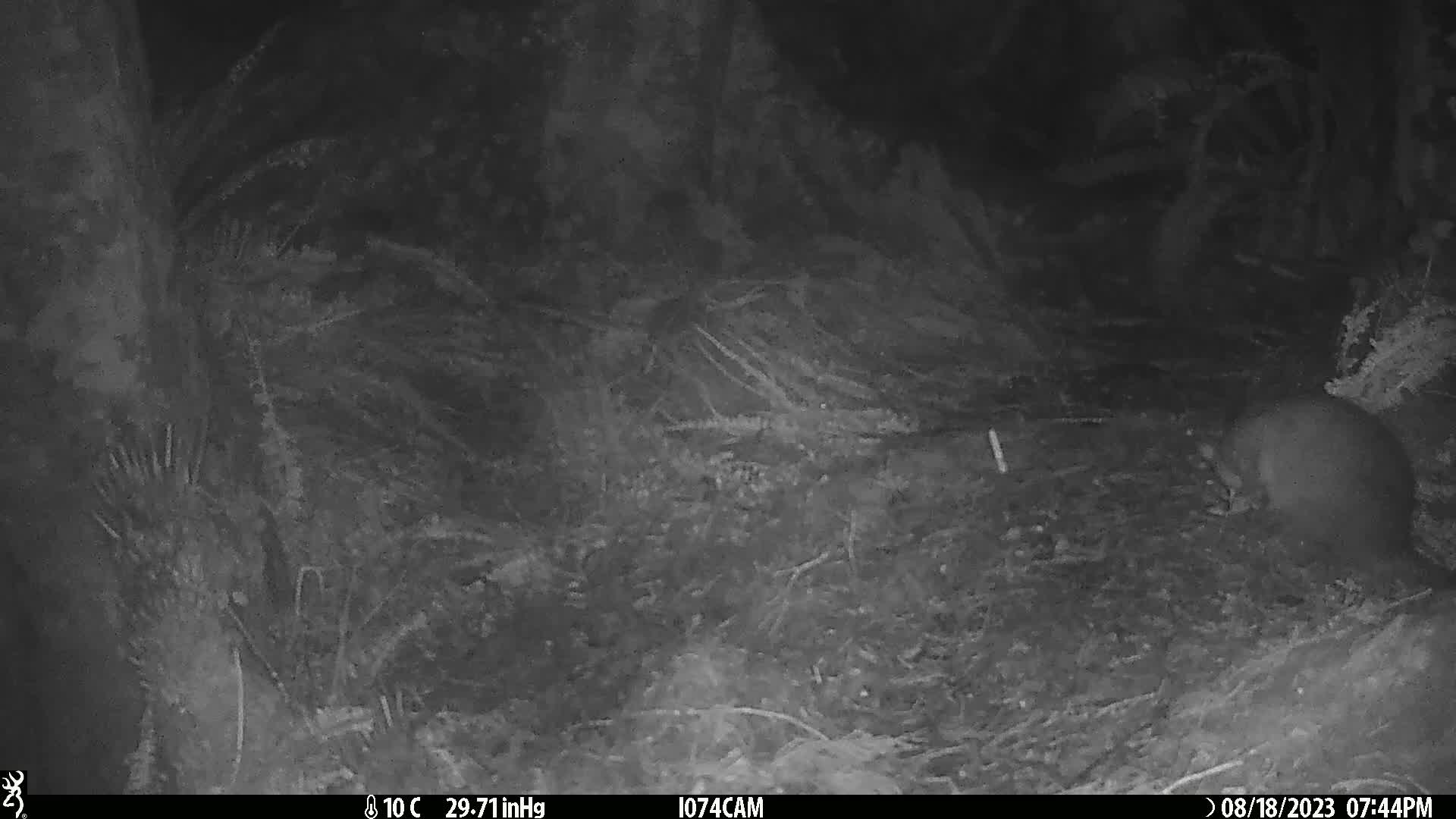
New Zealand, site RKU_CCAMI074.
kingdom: Animalia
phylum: Chordata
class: Mammalia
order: Diprotodontia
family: Phalangeridae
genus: Trichosurus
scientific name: Trichosurus vulpecula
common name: common brushtail possum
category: possum